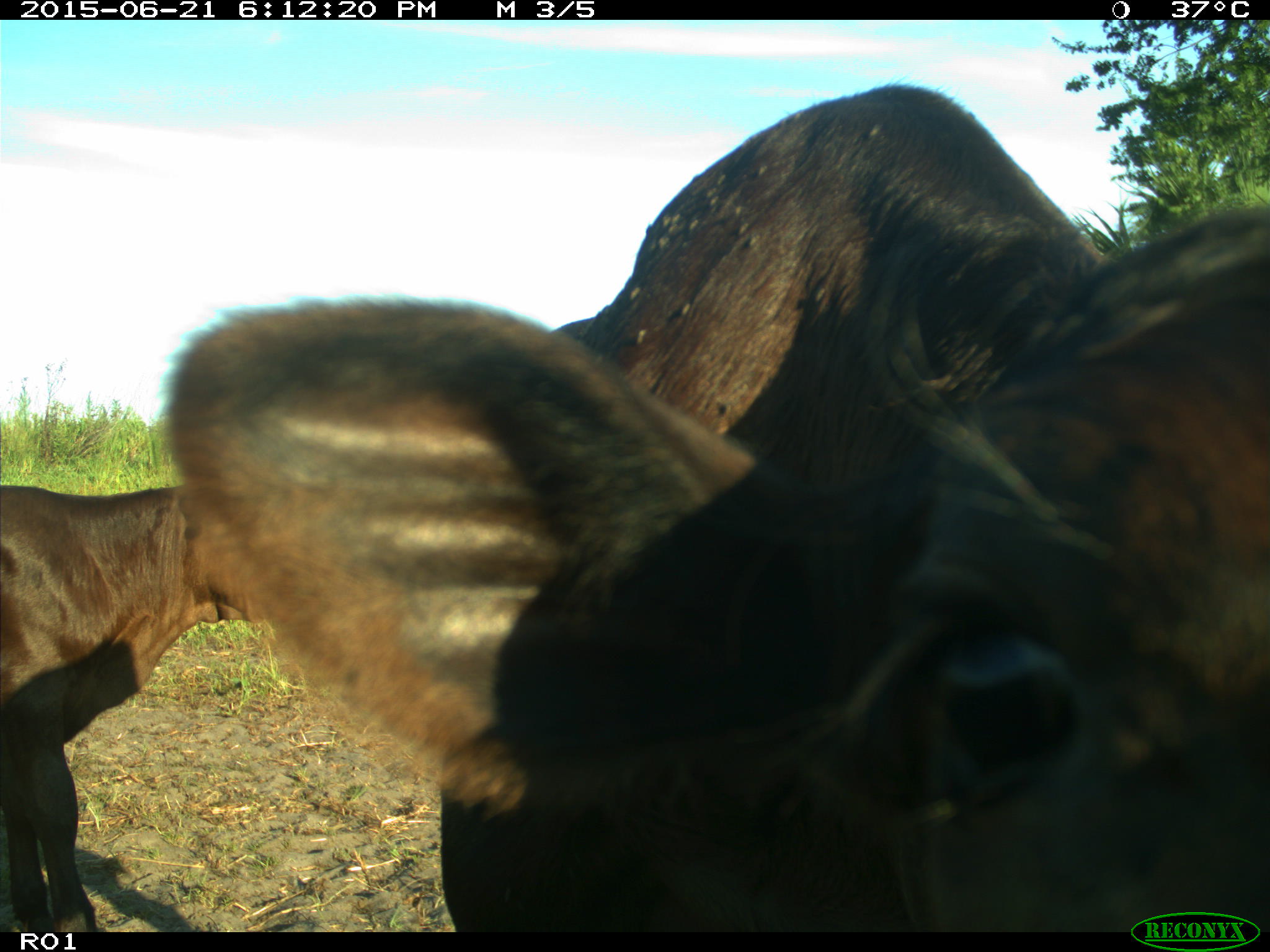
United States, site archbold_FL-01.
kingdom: Animalia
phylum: Chordata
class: Mammalia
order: Artiodactyla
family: Bovidae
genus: Bos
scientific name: Bos taurus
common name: domestic cow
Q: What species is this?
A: Bos taurus (domestic cow).